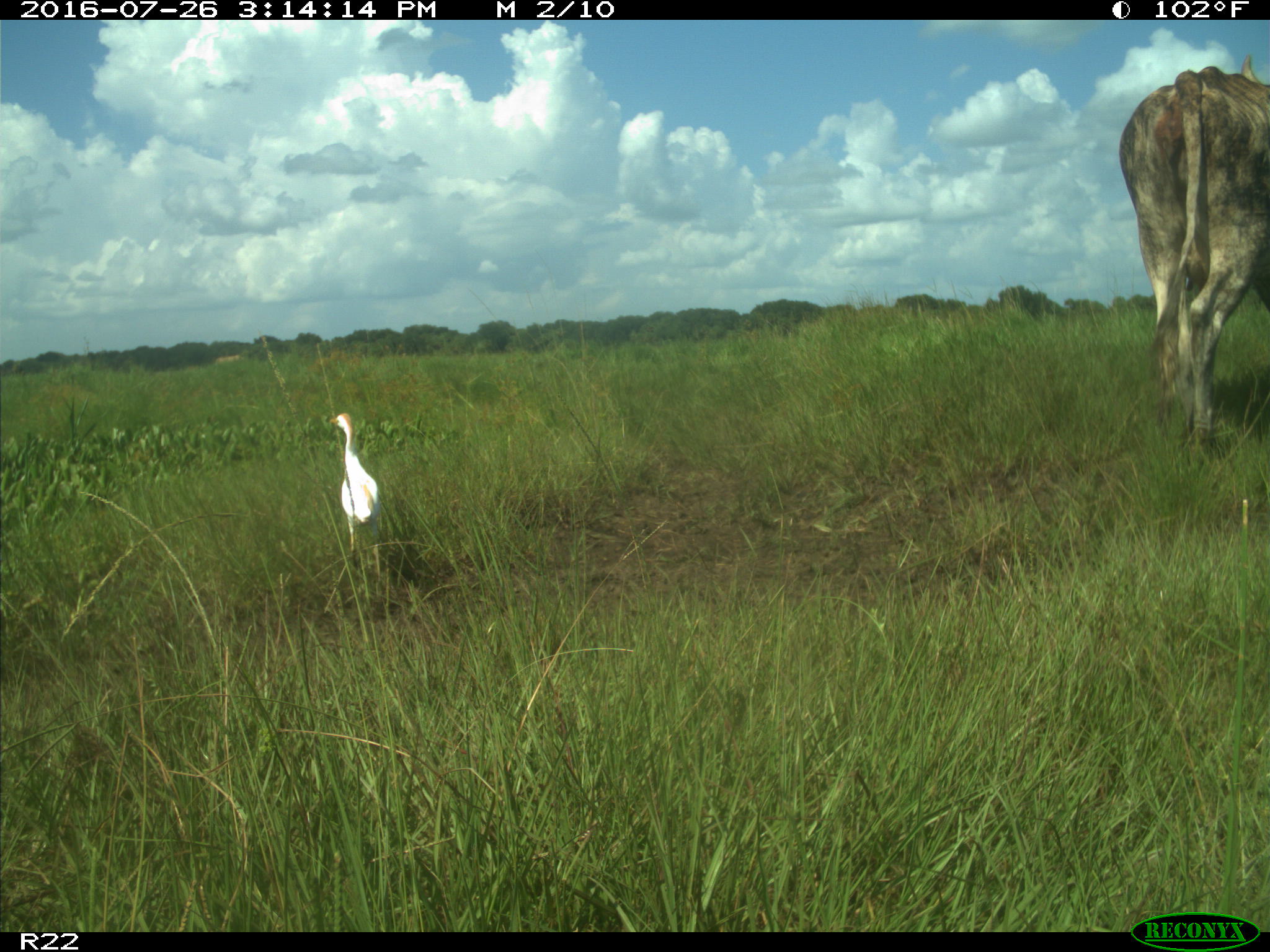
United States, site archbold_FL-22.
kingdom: Animalia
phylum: Chordata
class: Mammalia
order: Artiodactyla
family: Bovidae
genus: Bos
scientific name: Bos taurus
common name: domestic cow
Bos taurus (domestic cow).